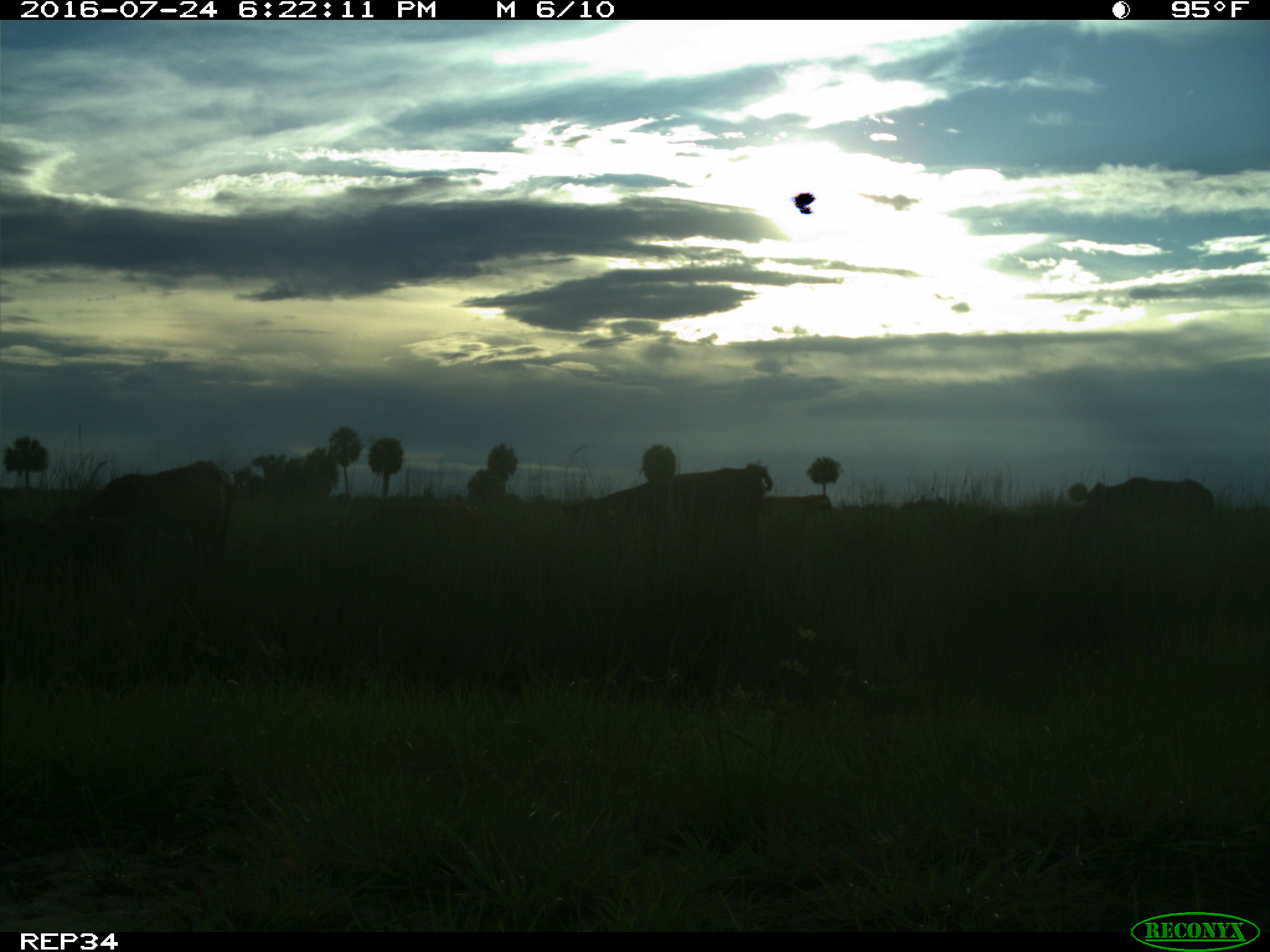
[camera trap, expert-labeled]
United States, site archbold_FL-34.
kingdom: Animalia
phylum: Chordata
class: Mammalia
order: Artiodactyla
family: Bovidae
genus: Bos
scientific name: Bos taurus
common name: domestic cow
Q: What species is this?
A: Bos taurus (domestic cow).